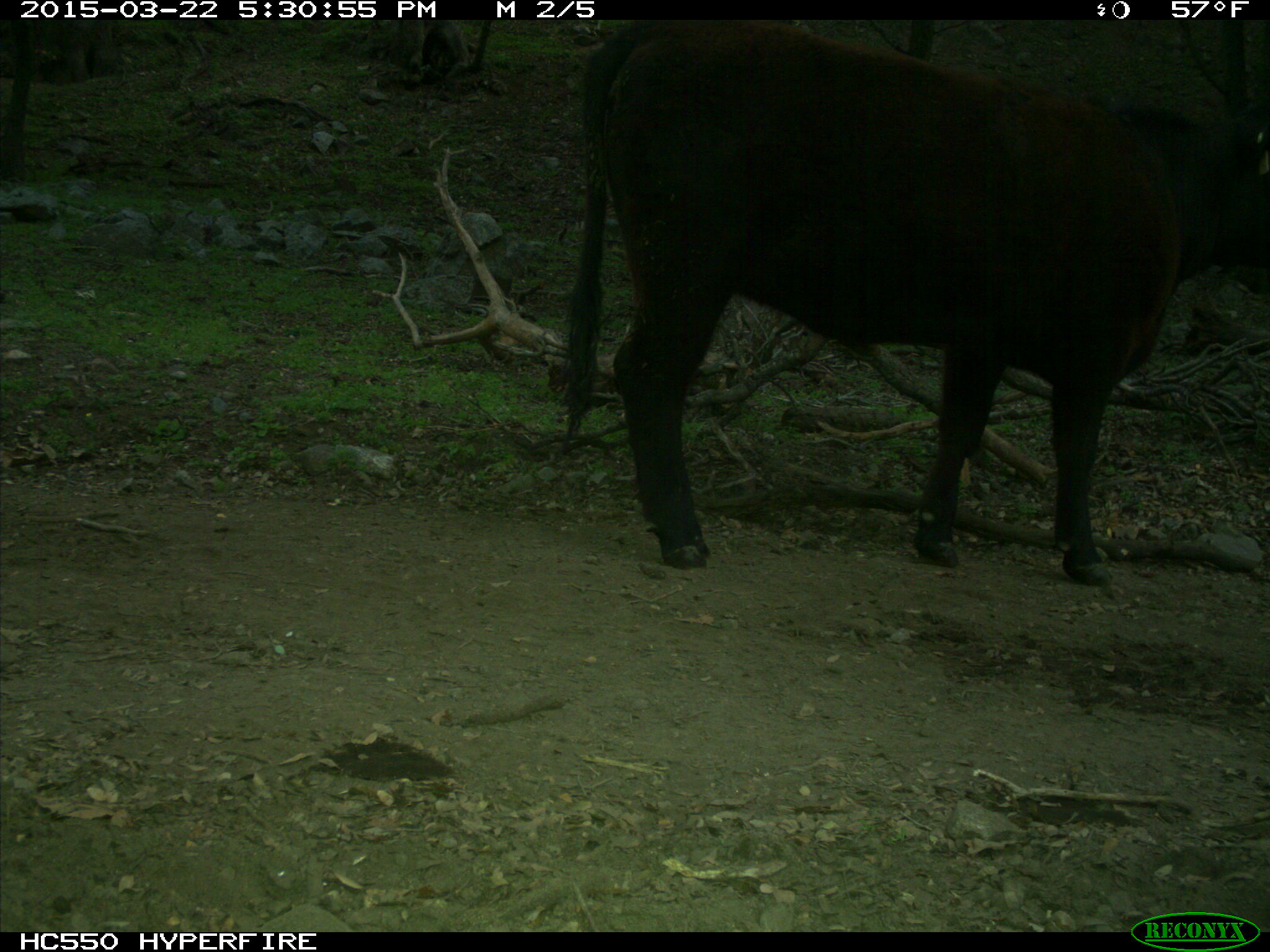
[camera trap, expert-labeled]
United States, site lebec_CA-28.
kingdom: Animalia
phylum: Chordata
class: Mammalia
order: Artiodactyla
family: Bovidae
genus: Bos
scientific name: Bos taurus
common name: domestic cow